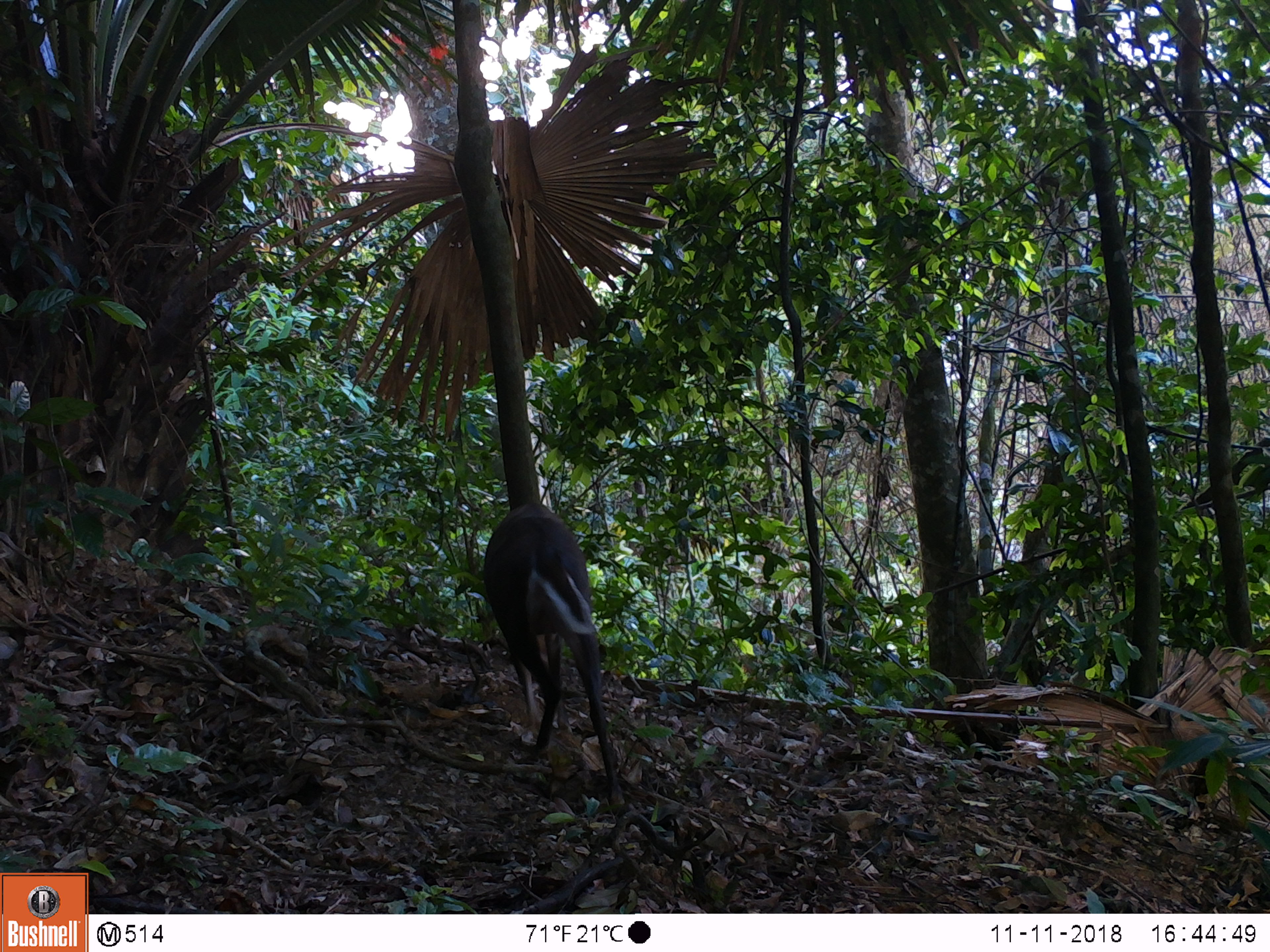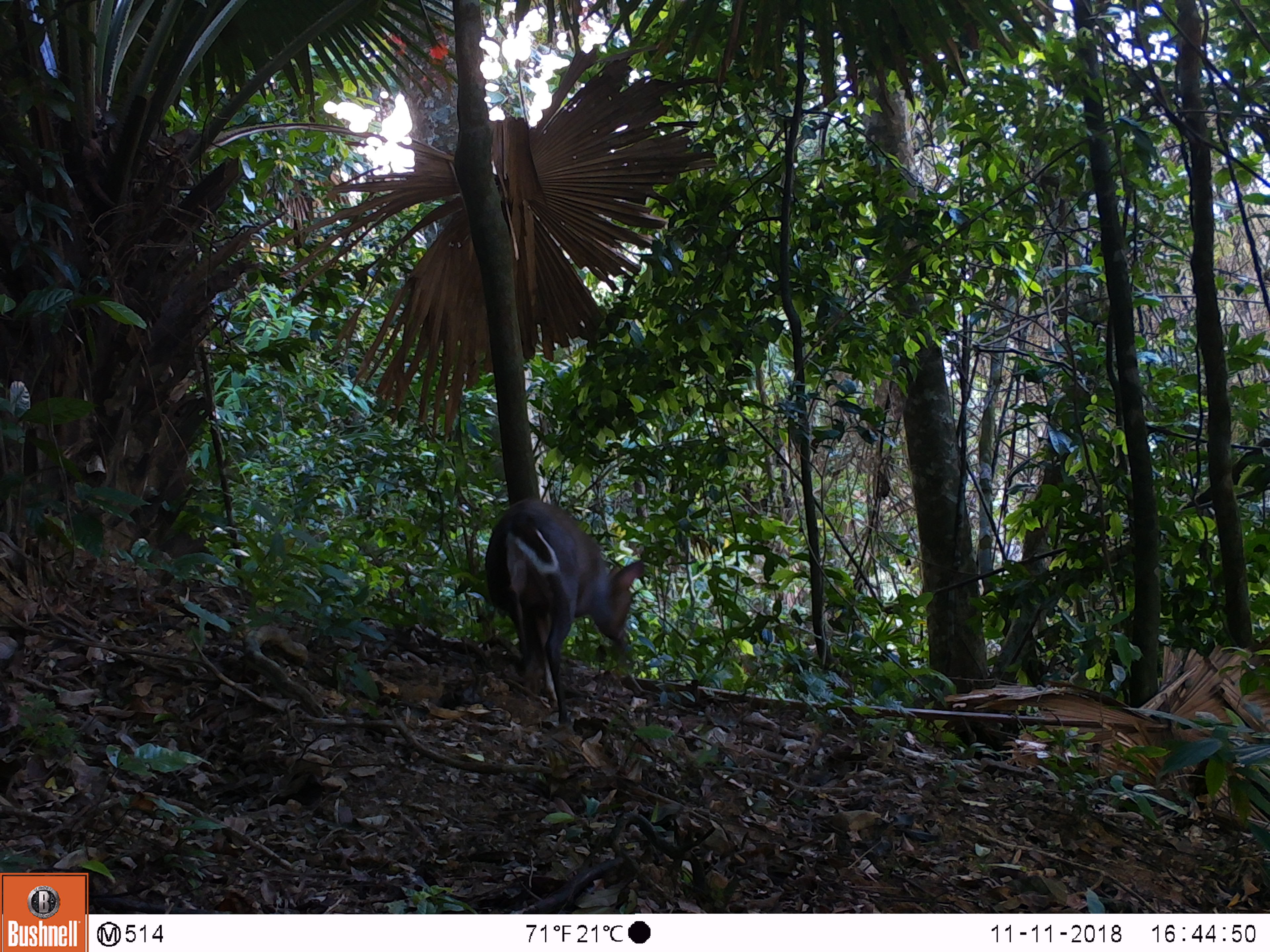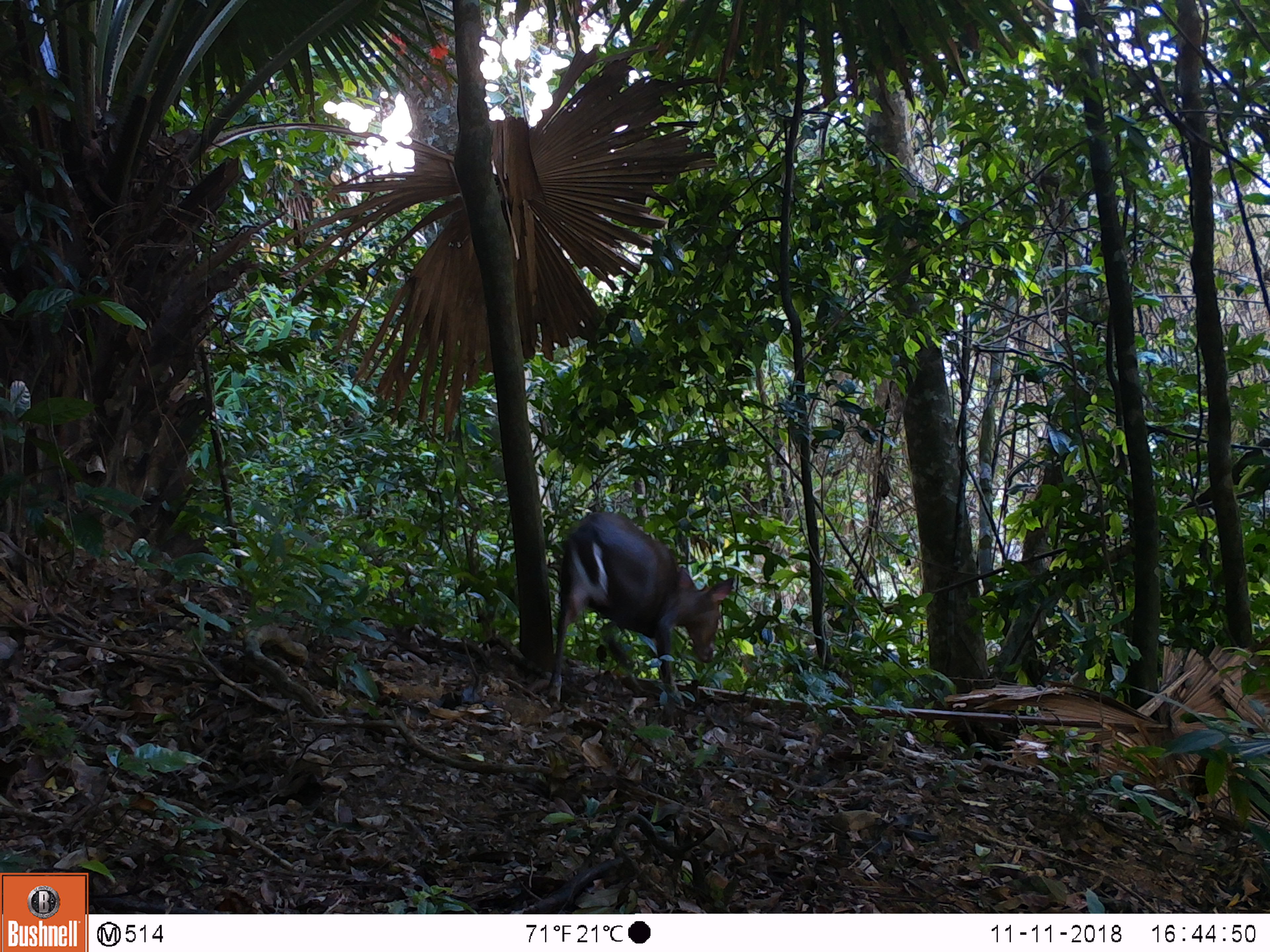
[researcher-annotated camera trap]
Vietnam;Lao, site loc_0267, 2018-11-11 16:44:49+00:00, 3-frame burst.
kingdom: Animalia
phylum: Chordata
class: Mammalia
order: Artiodactyla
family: Cervidae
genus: Muntiacus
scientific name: Muntiacus rooseveltorum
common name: roosevelt's muntjac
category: roosevelts muntjac group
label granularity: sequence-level